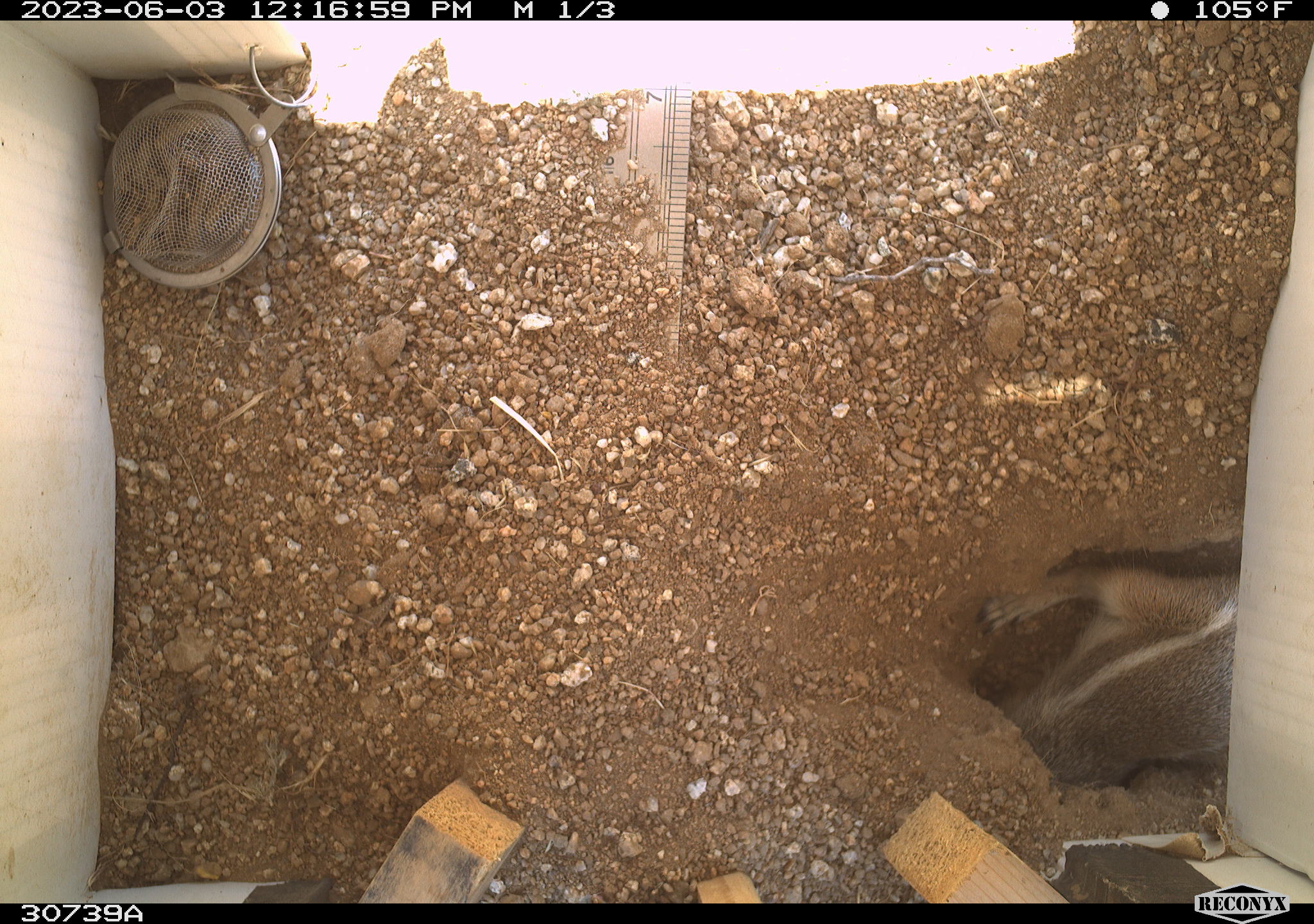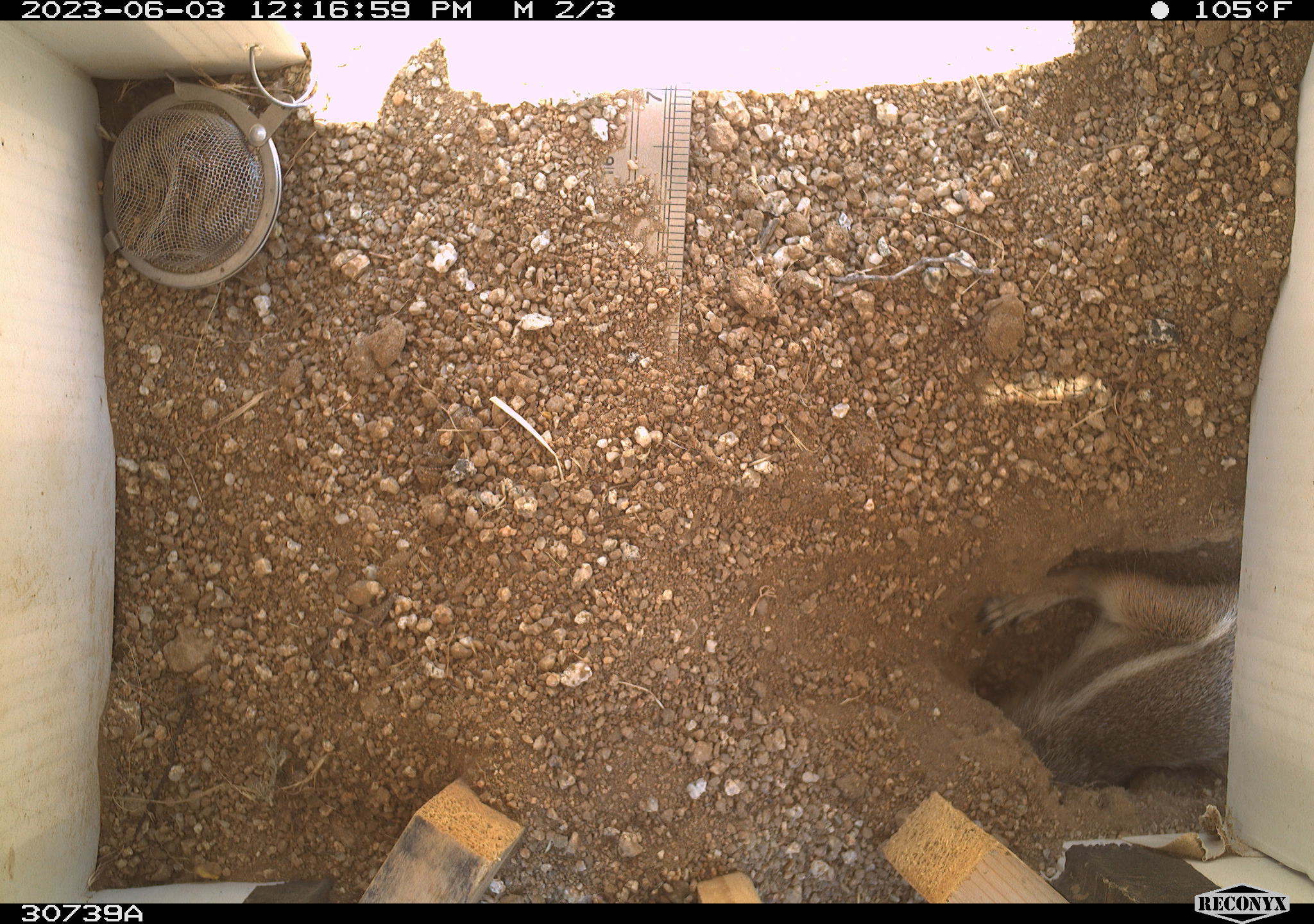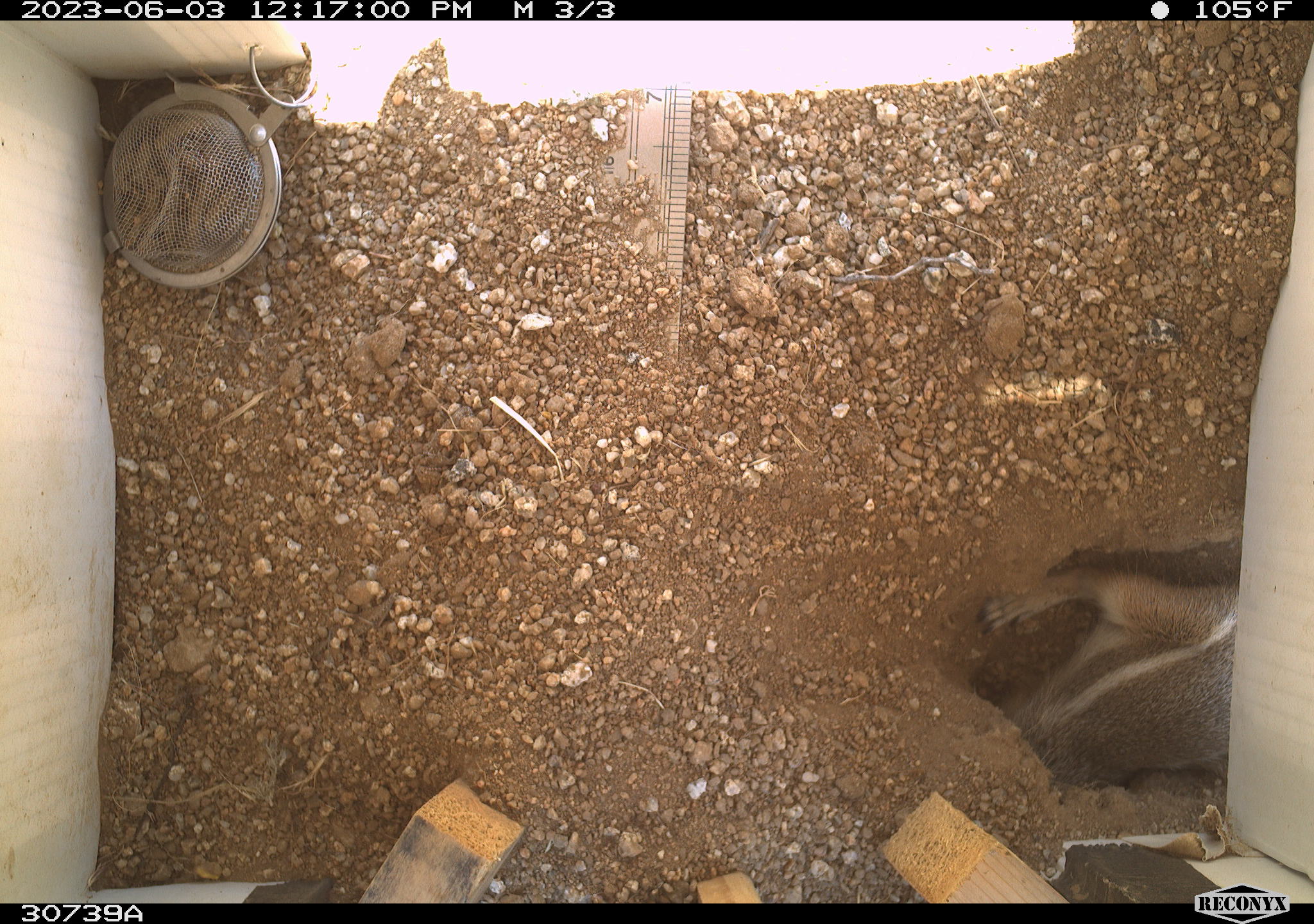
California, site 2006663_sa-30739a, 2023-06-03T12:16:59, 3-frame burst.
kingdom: Animalia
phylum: Chordata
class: Mammalia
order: Rodentia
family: Sciuridae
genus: Ammospermophilus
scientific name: Ammospermophilus leucurus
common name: white-tailed antelope squirrel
White-tailed antelope squirrel (Ammospermophilus leucurus).